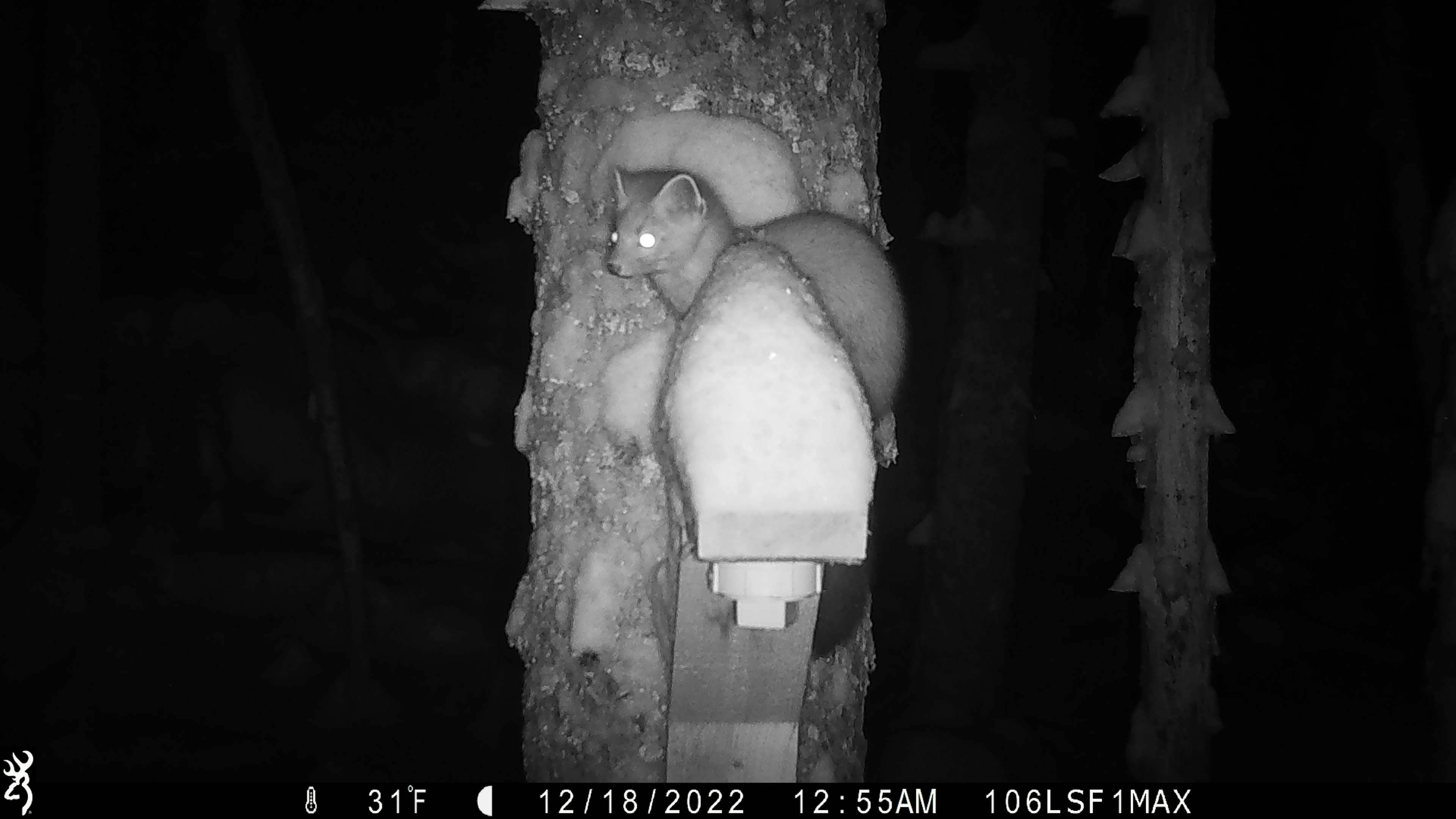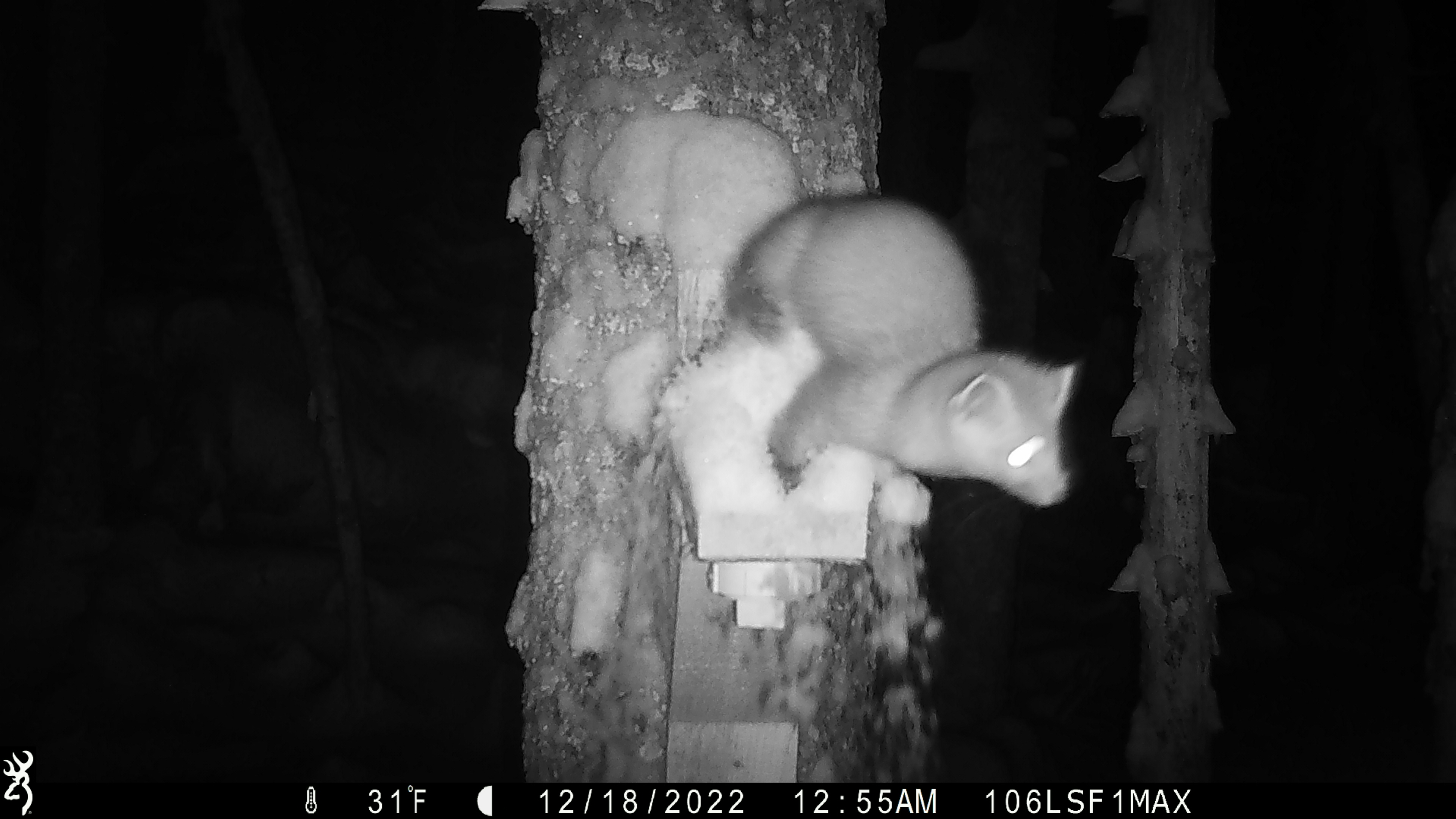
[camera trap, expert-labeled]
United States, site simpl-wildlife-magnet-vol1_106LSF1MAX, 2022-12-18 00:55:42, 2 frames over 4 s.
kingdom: Animalia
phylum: Chordata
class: Mammalia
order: Carnivora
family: Mustelidae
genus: Martes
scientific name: Martes americana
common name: american marten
American marten (Martes americana).